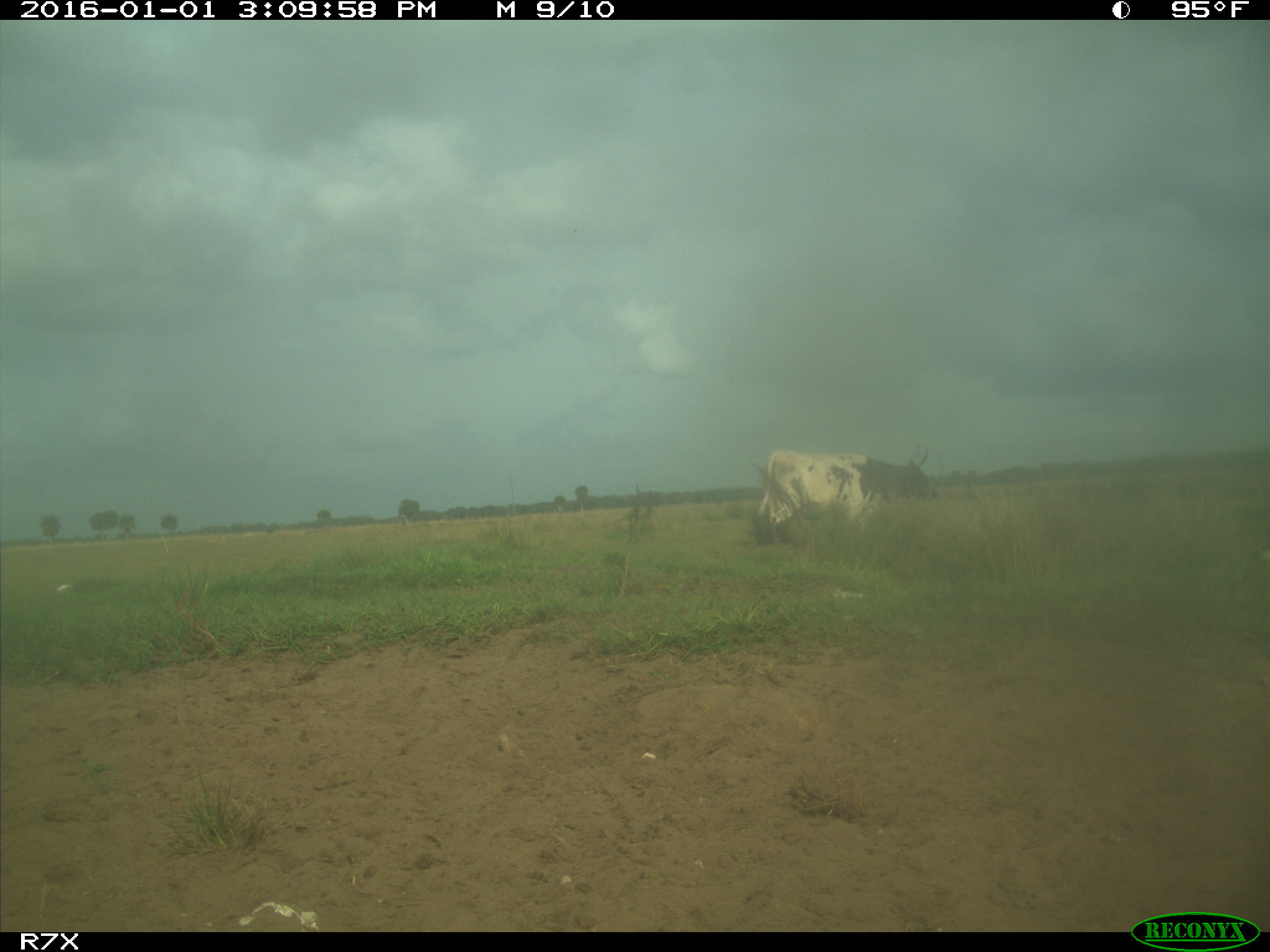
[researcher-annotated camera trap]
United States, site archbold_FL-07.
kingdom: Animalia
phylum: Chordata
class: Mammalia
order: Artiodactyla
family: Bovidae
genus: Bos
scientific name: Bos taurus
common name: domestic cow